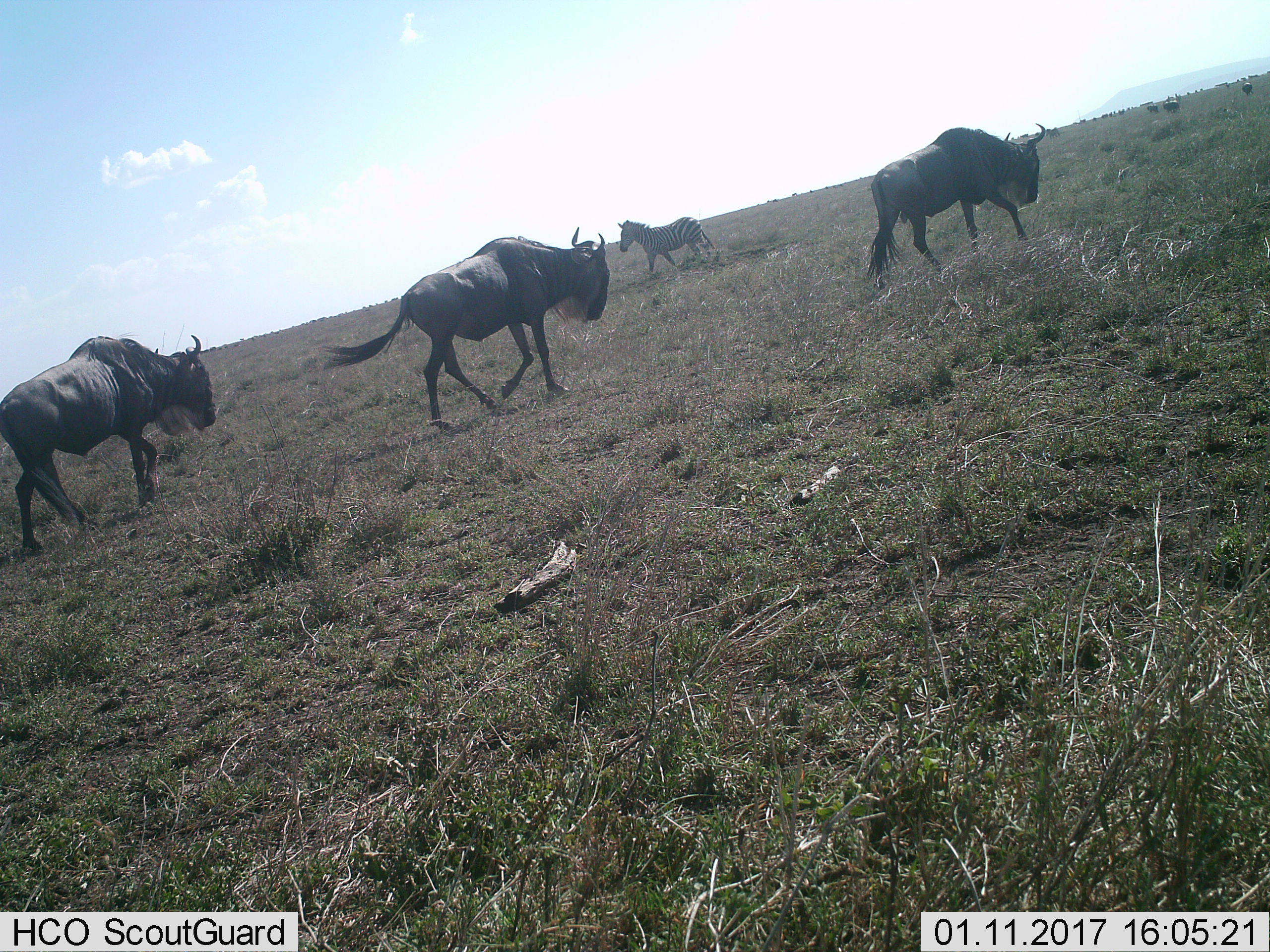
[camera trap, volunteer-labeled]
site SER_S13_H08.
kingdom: Animalia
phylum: Chordata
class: Mammalia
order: Artiodactyla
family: Bovidae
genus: Connochaetes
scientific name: Connochaetes taurinus taurinus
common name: blue wildebeest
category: wildebeestblue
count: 3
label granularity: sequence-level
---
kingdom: Animalia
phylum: Chordata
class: Mammalia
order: Perissodactyla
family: Equidae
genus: Equus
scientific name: Equus quagga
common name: plains zebra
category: zebraplains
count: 1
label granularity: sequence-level